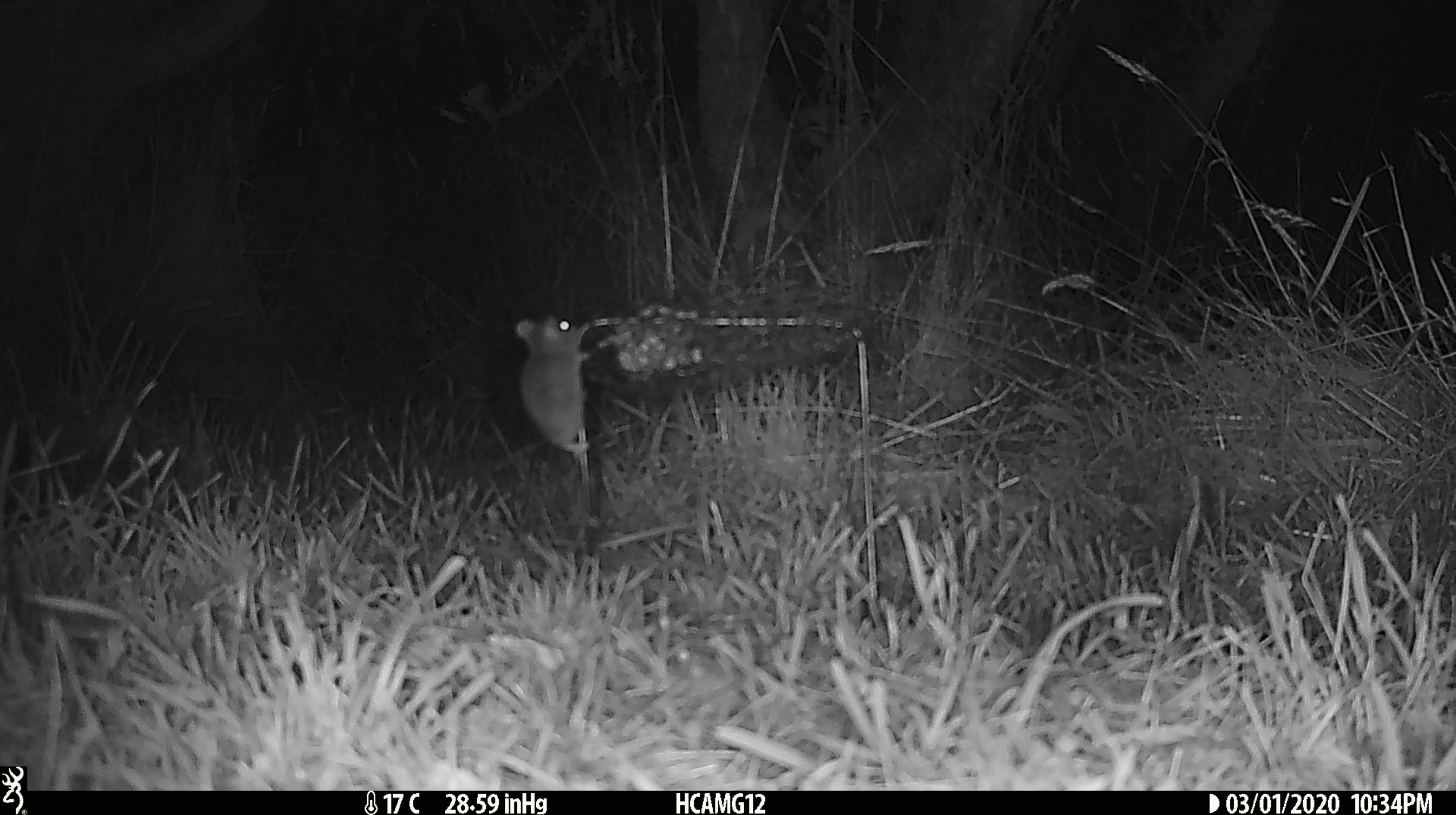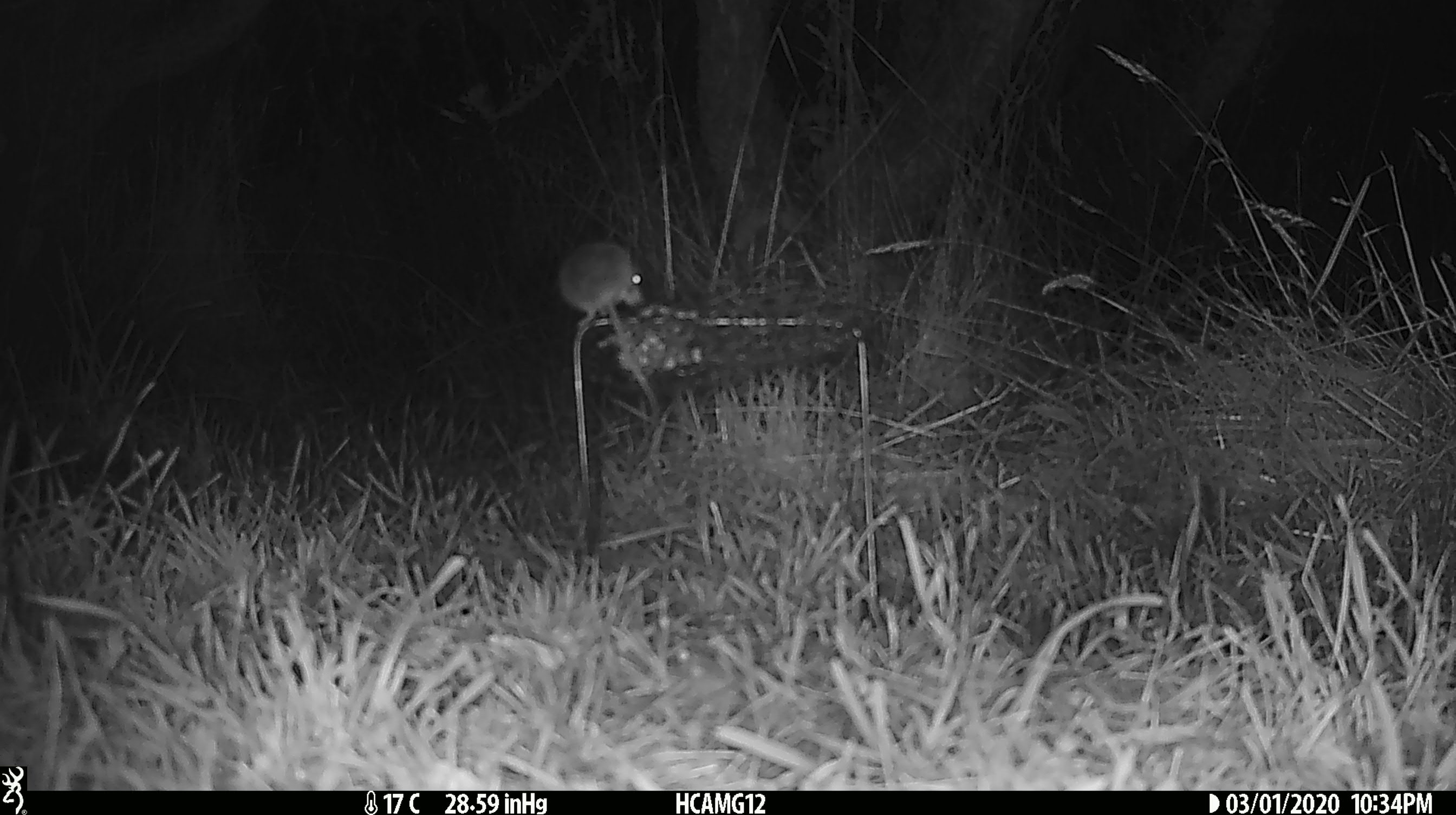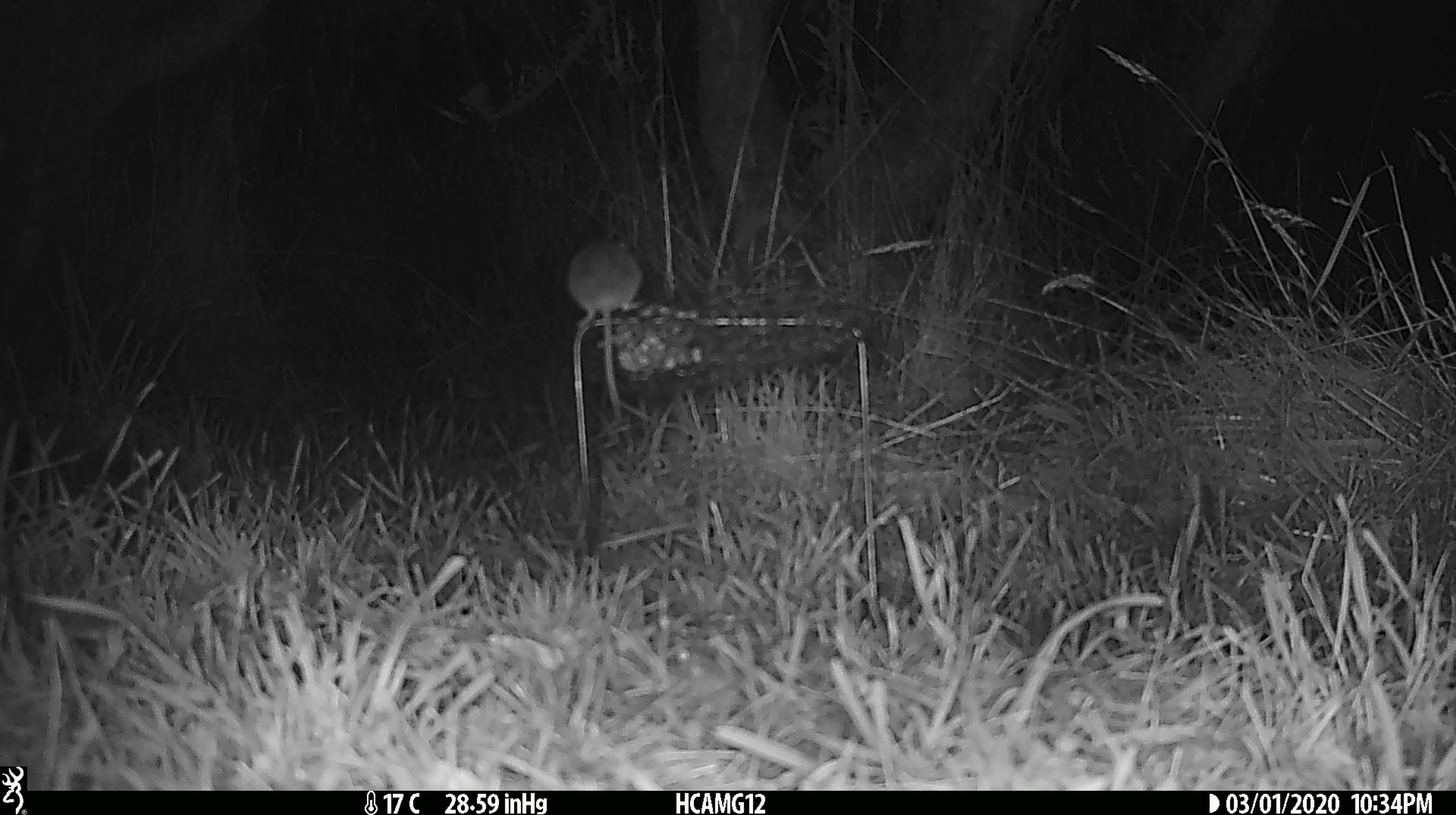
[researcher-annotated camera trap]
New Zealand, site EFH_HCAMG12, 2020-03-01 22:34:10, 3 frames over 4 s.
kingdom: Animalia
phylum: Chordata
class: Mammalia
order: Rodentia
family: Muridae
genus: Mus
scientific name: Mus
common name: mouse